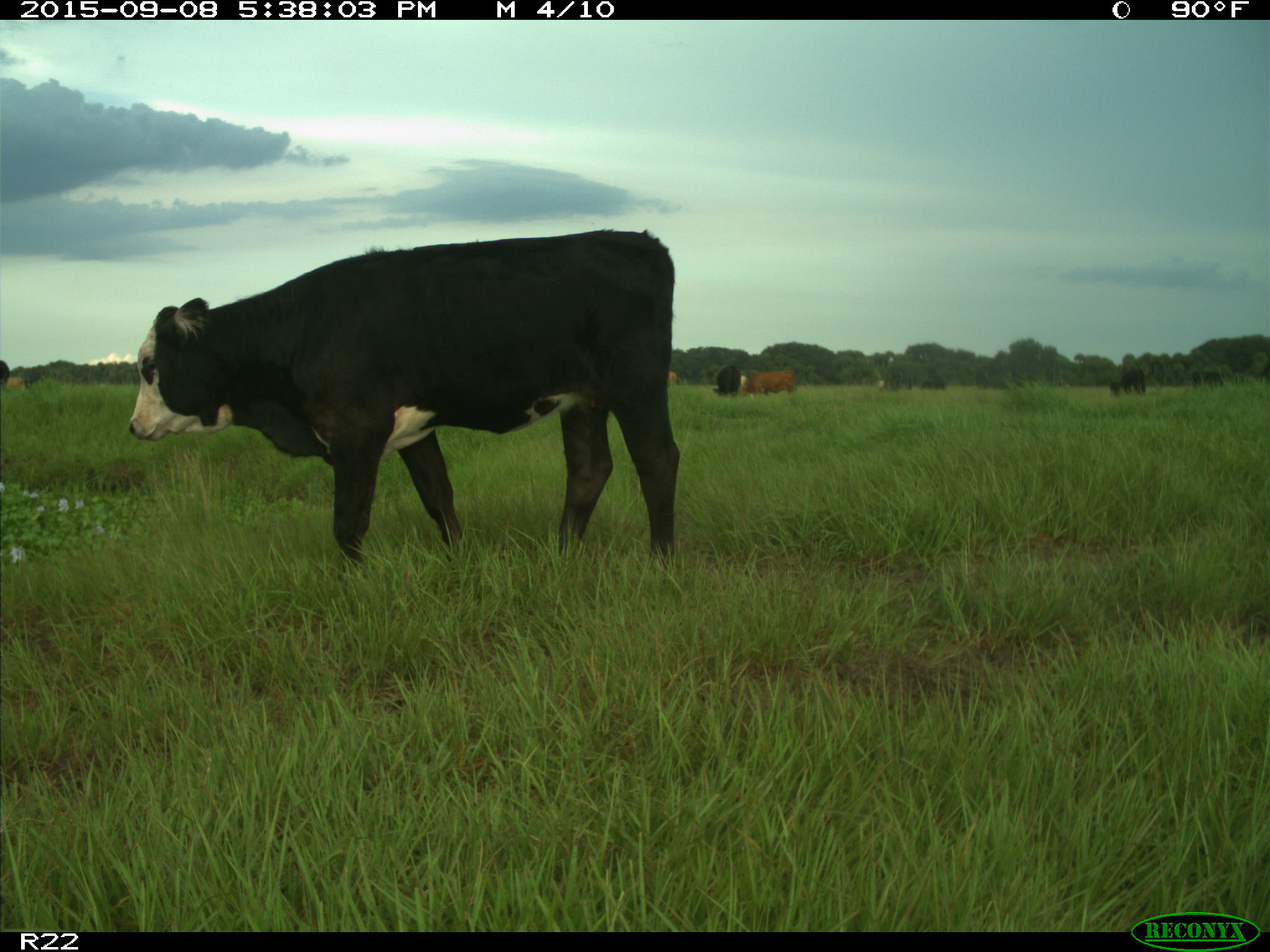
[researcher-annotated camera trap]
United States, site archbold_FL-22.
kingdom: Animalia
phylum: Chordata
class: Mammalia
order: Artiodactyla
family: Bovidae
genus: Bos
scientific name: Bos taurus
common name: domestic cow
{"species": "Bos taurus (domestic cow)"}